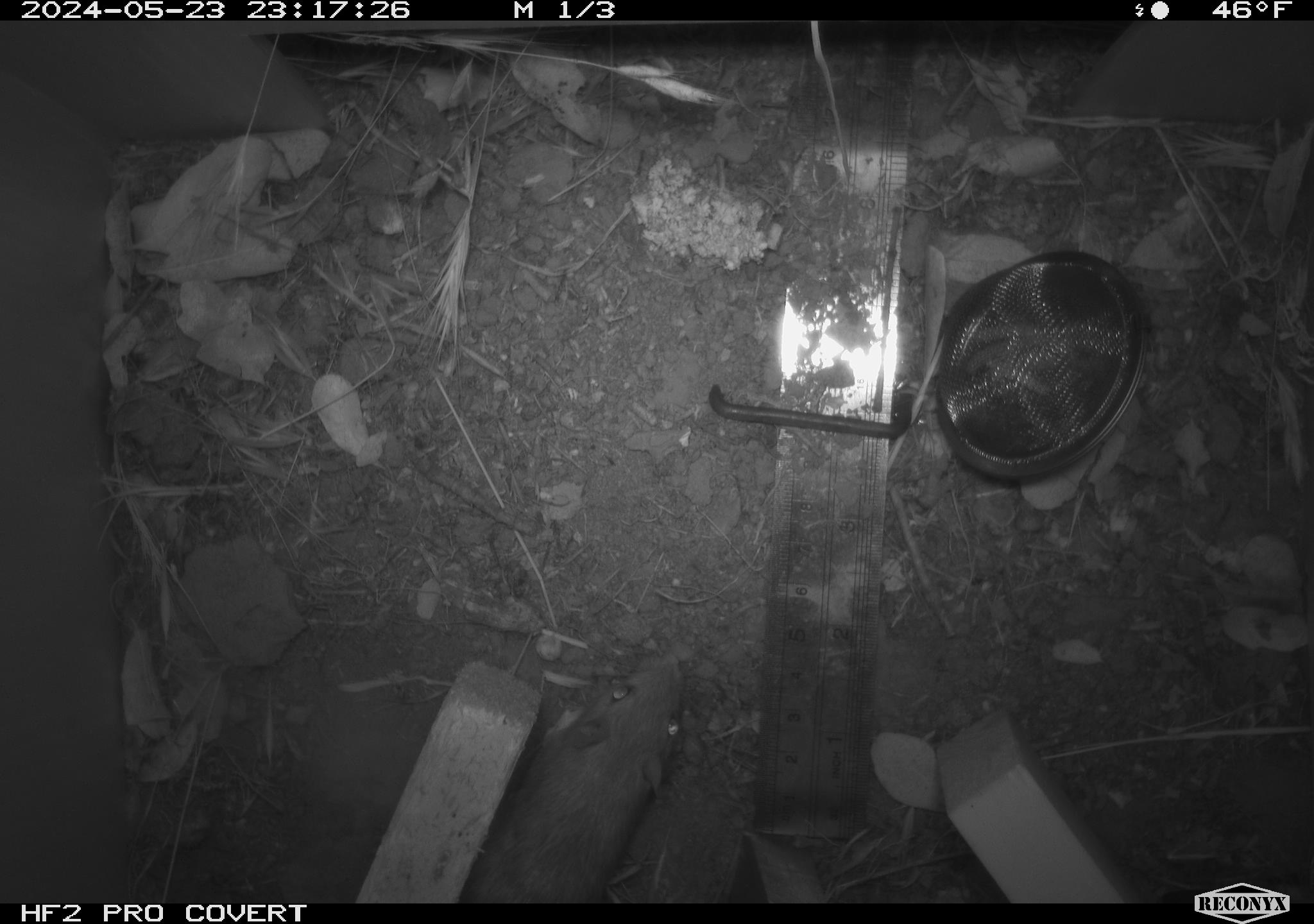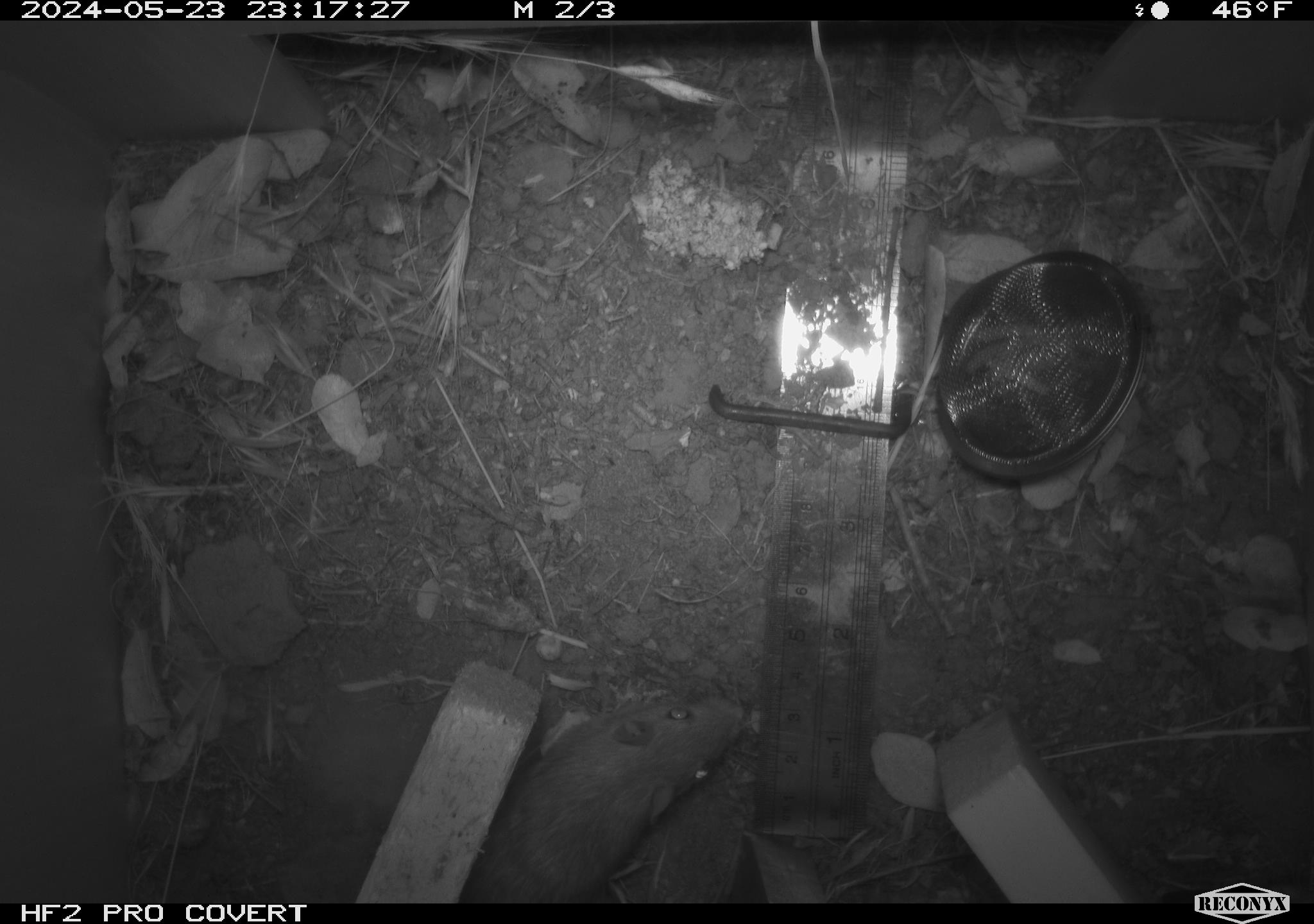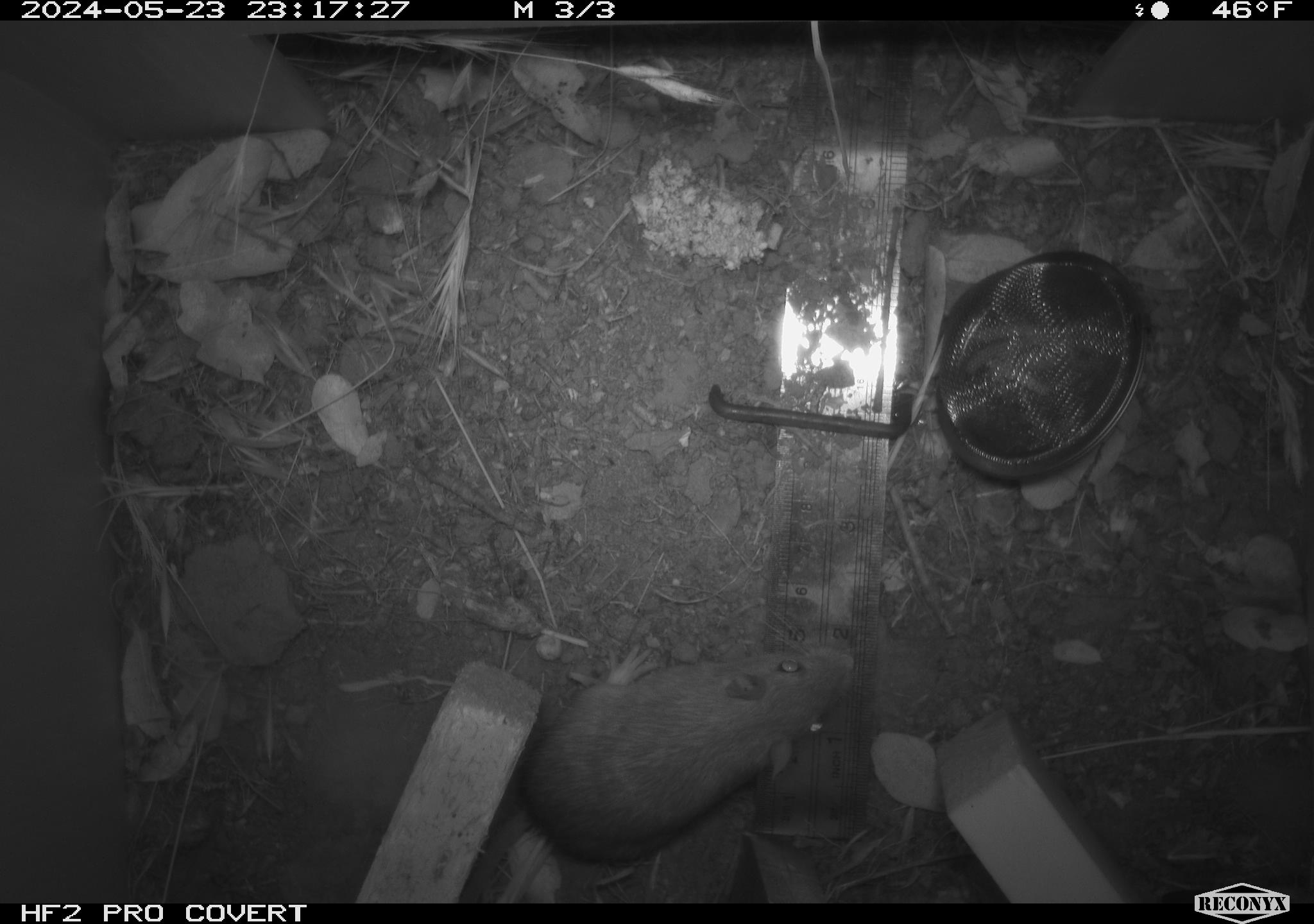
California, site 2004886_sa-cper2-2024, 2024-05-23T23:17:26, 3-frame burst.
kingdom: Animalia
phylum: Chordata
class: Mammalia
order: Rodentia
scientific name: Rodentia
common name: rodent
Rodent (Rodentia).